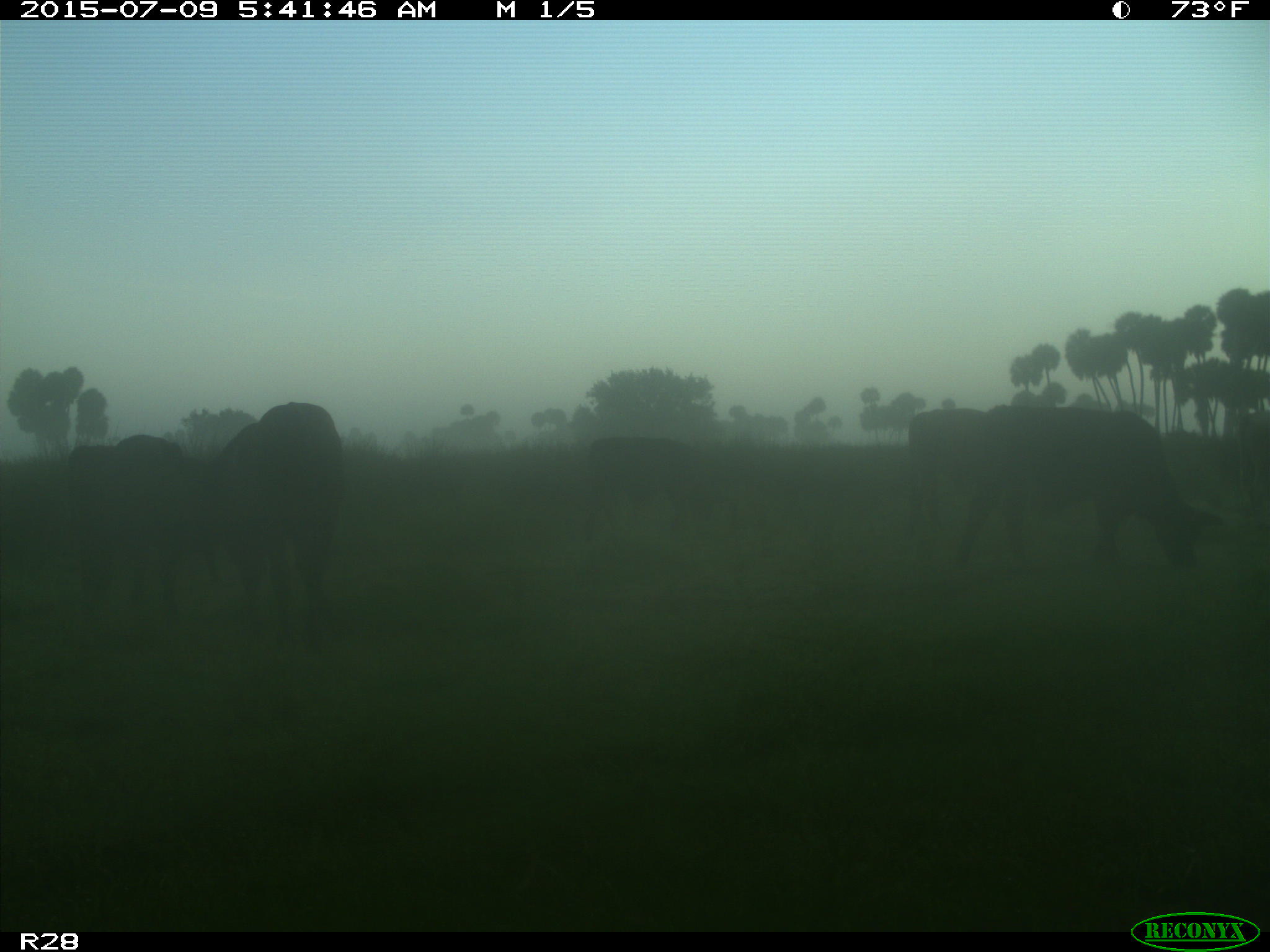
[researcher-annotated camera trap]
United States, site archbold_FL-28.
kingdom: Animalia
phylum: Chordata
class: Mammalia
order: Artiodactyla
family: Bovidae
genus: Bos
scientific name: Bos taurus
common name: domestic cow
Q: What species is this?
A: Bos taurus (domestic cow).